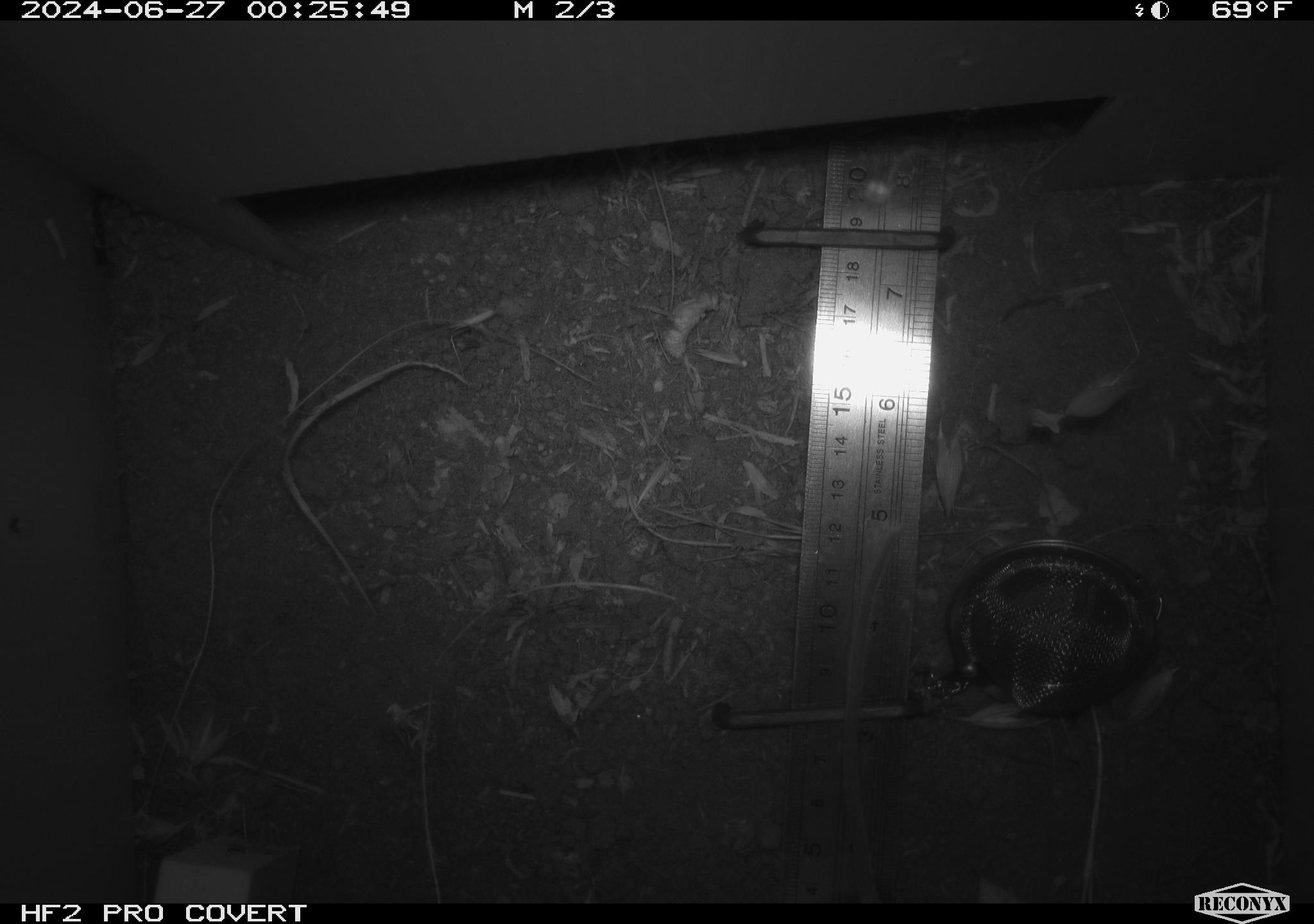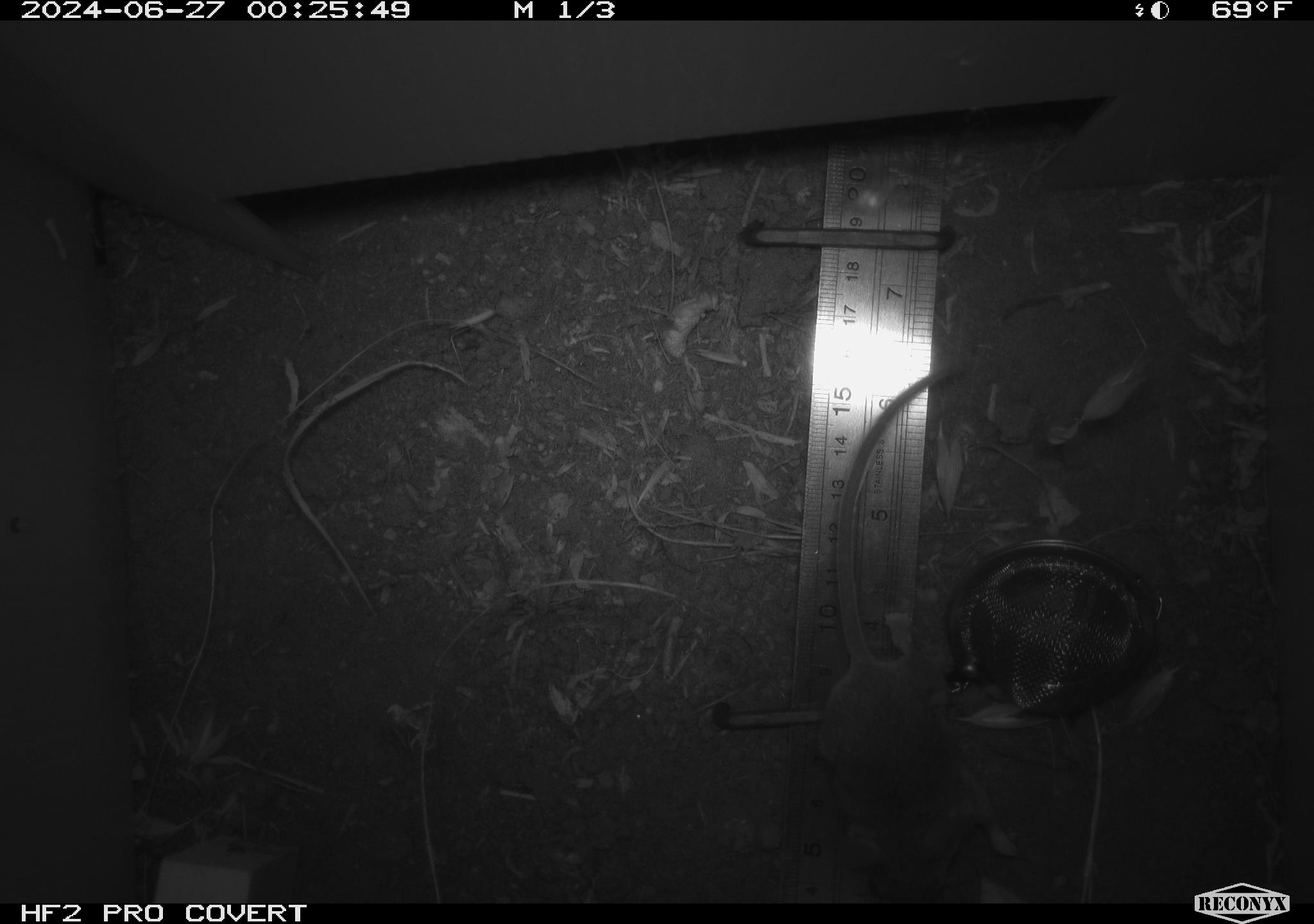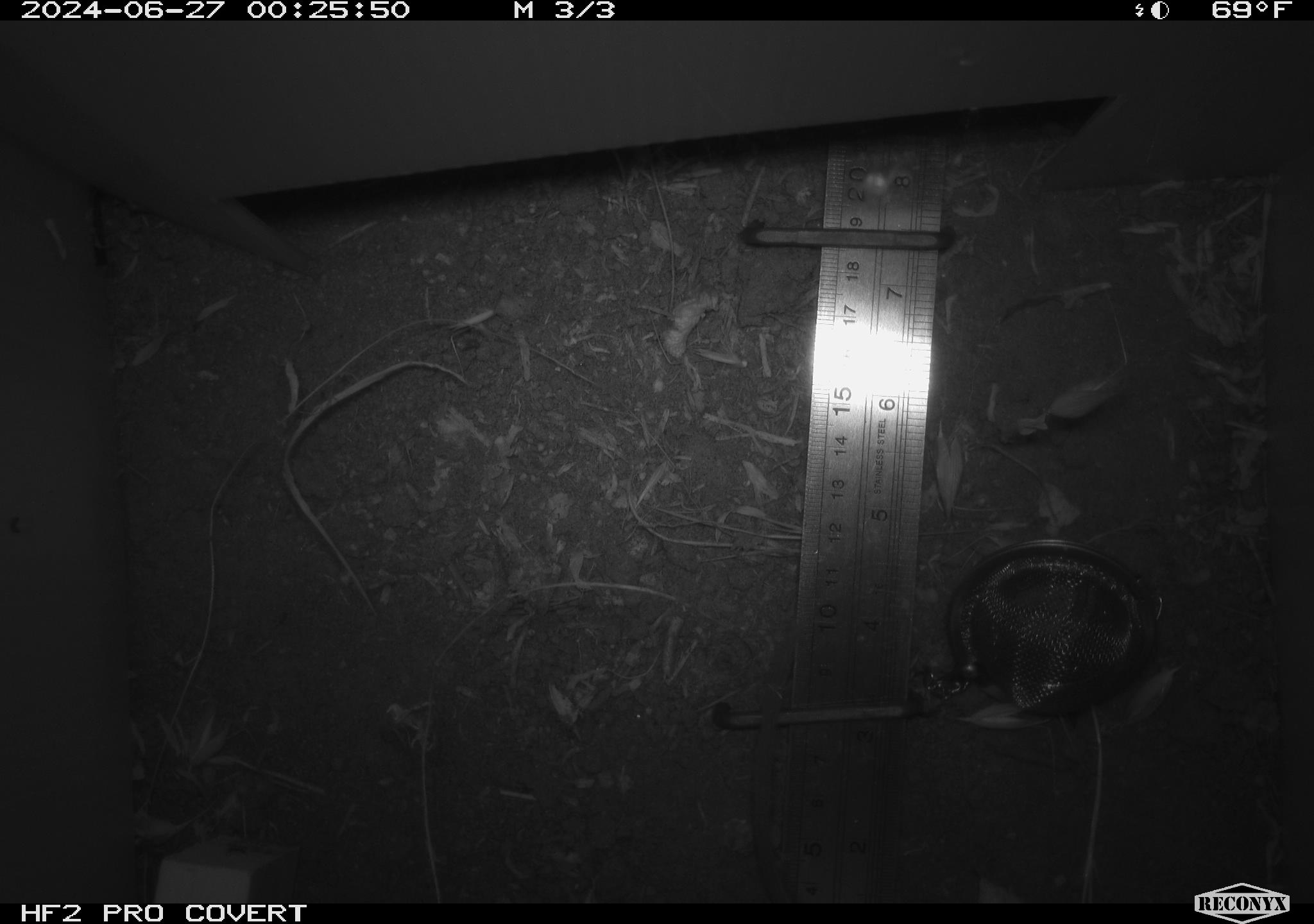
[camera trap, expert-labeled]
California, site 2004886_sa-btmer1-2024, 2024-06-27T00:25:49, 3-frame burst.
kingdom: Animalia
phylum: Chordata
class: Mammalia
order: Rodentia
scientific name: Rodentia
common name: mouse species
Mouse species (Rodentia).